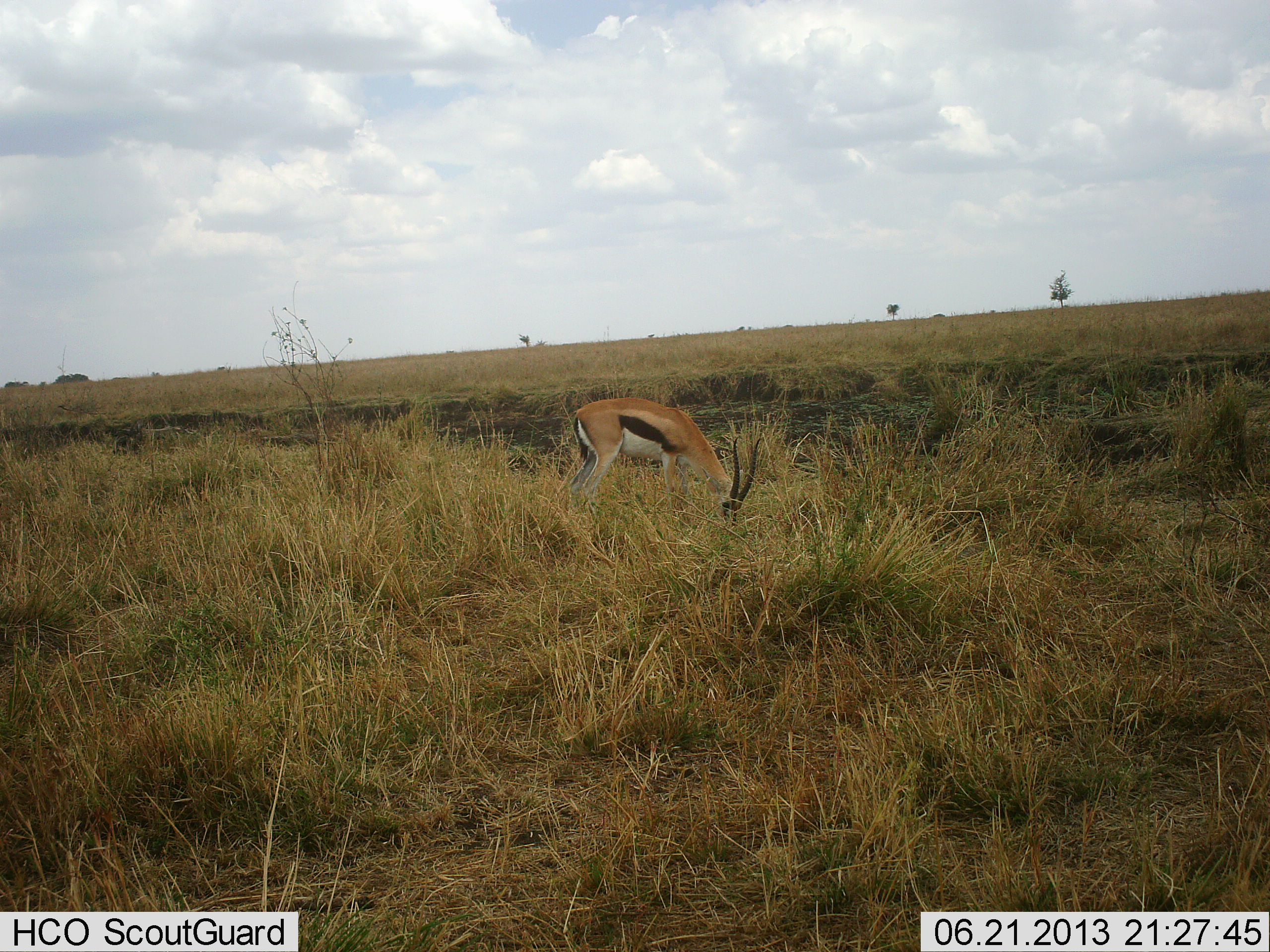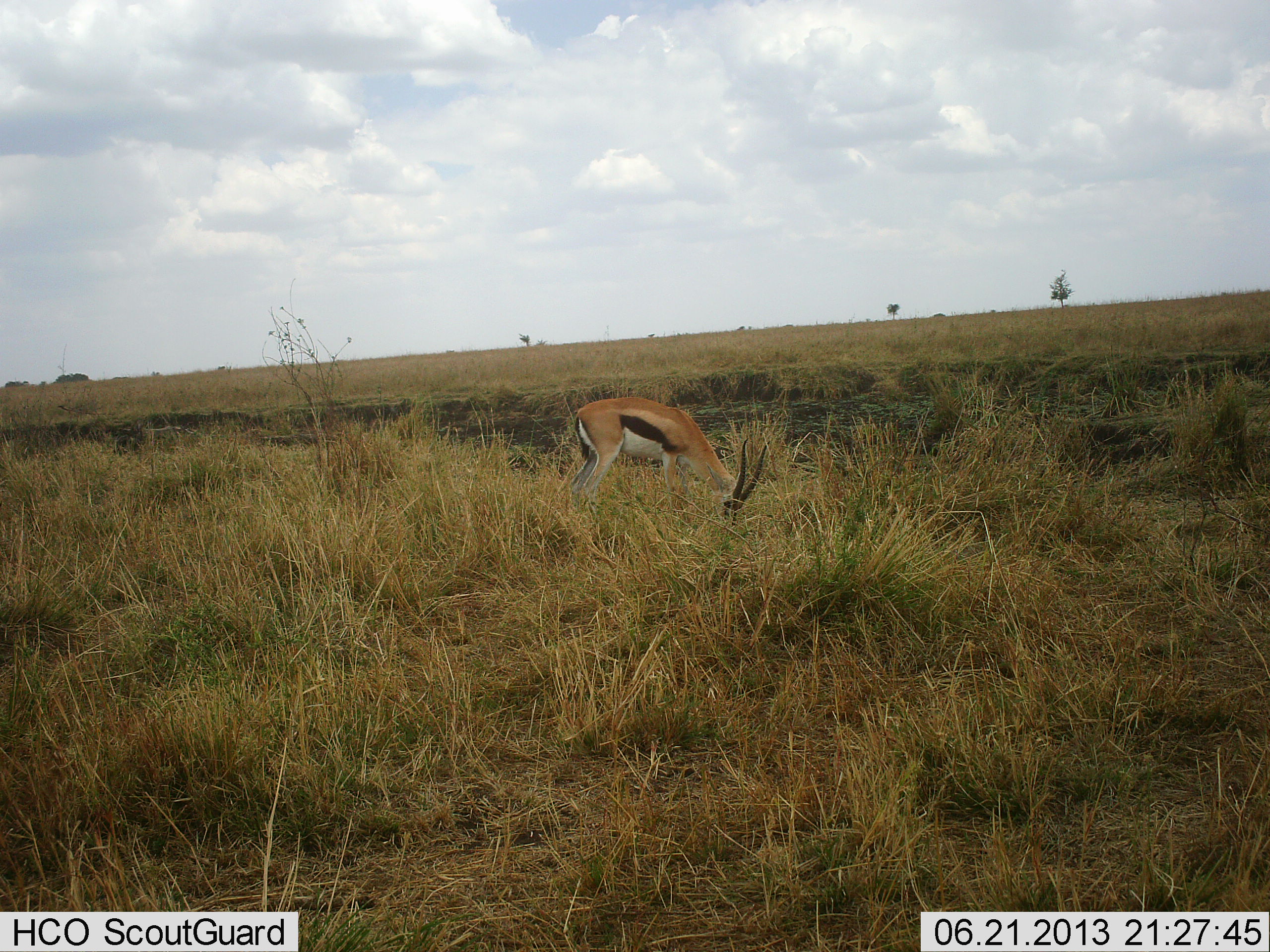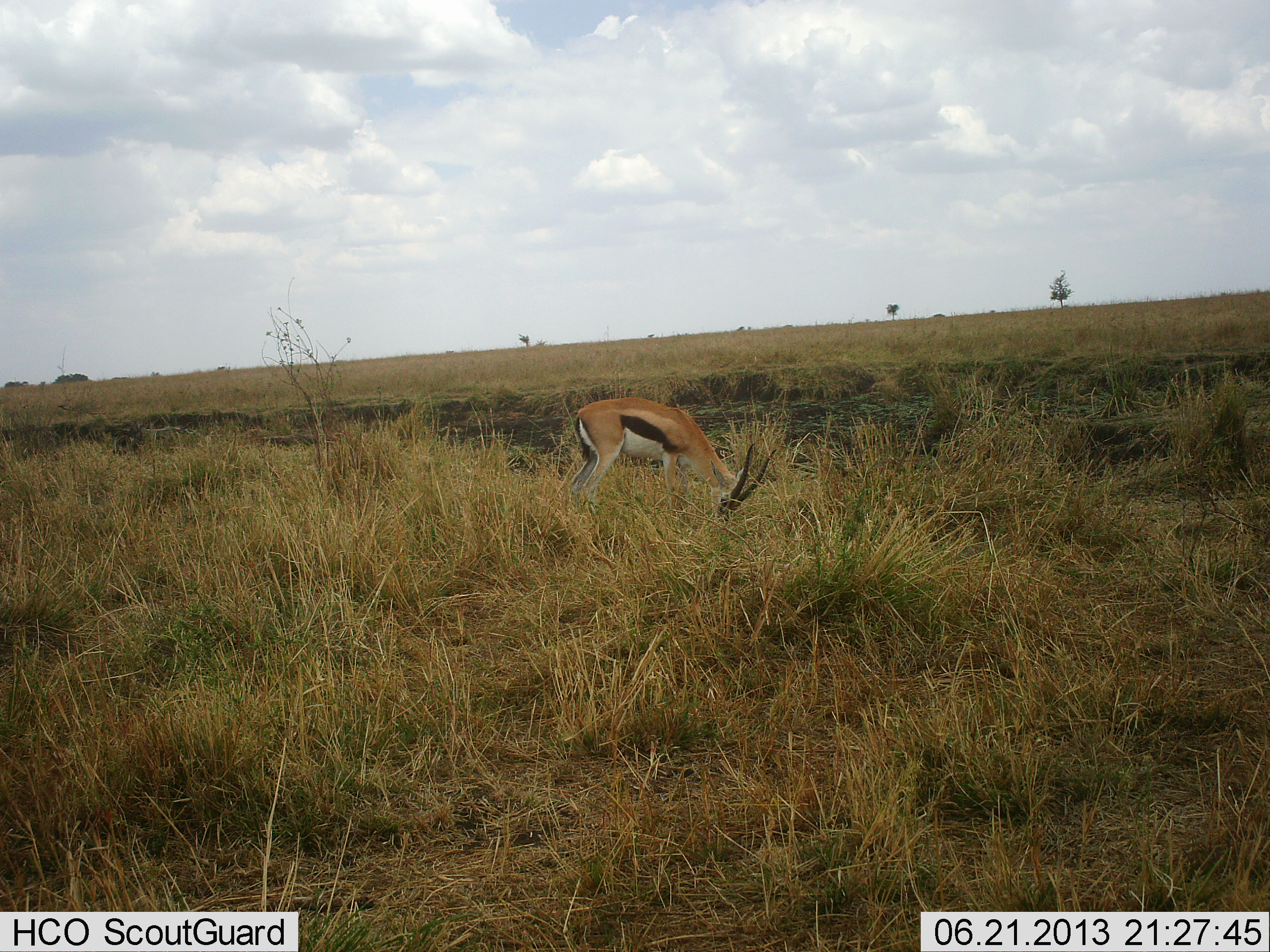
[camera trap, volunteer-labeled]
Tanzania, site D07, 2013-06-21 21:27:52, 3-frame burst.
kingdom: Animalia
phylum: Chordata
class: Mammalia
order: Artiodactyla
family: Bovidae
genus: Eudorcas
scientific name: Eudorcas thomsonii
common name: thomson's gazelle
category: gazellethomsons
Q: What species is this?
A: Gazellethomsons (thomson's gazelle) (Eudorcas thomsonii).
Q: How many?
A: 1.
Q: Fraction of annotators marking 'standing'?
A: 19%.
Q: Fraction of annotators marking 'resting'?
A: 0%.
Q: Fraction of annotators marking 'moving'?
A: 0%.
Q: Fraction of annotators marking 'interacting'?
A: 0%.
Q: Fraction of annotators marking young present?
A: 0%.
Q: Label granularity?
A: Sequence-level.